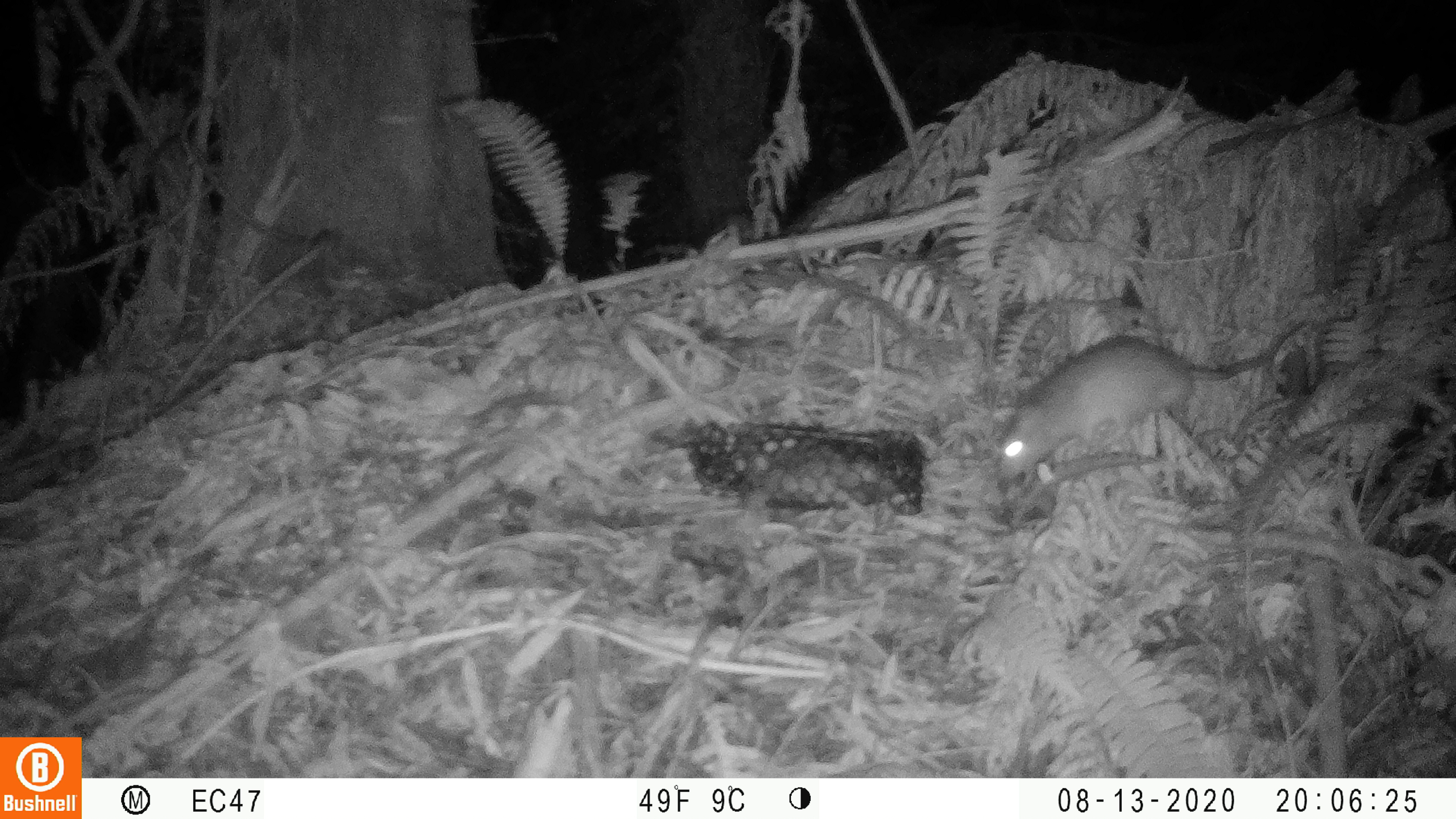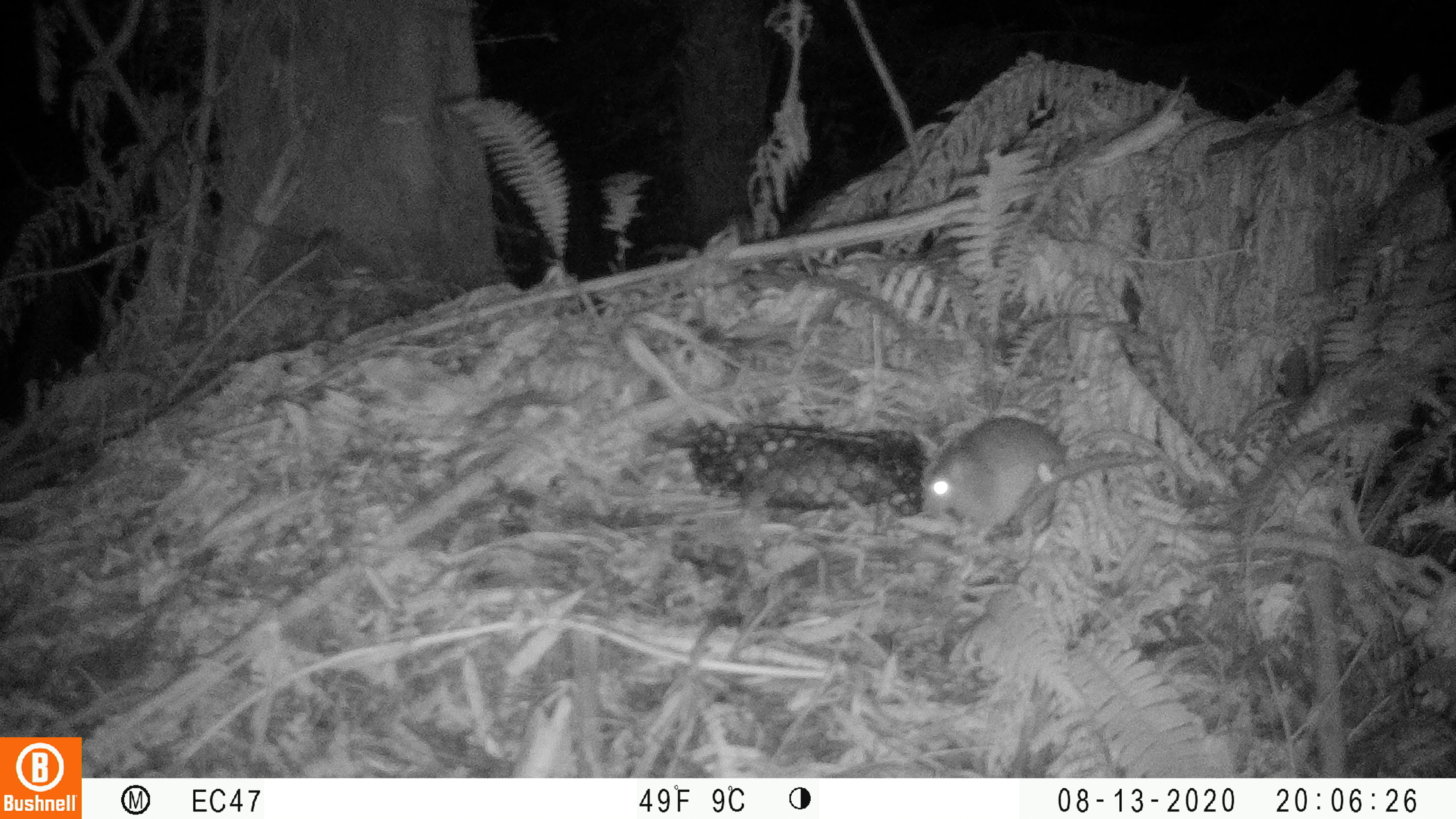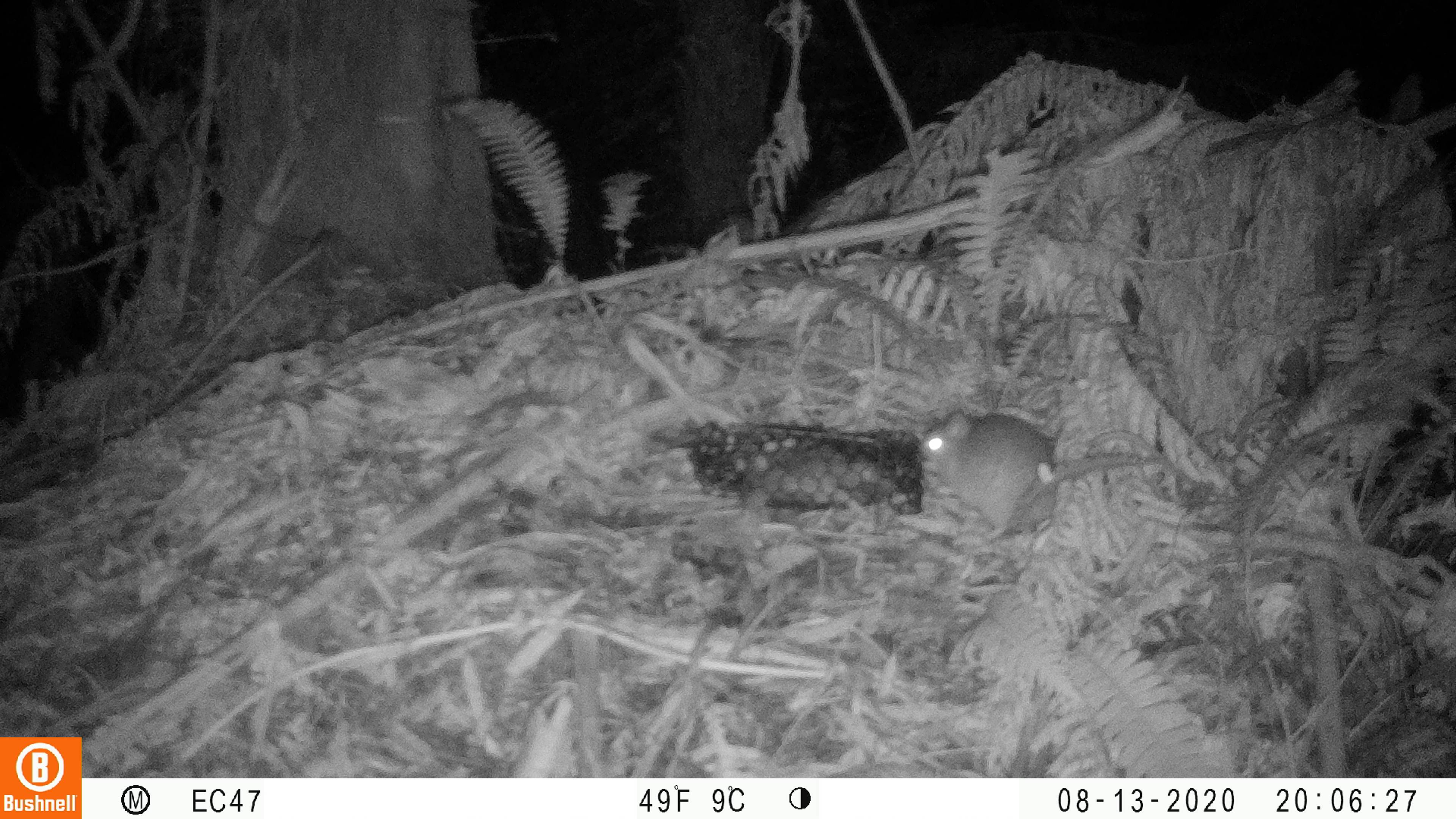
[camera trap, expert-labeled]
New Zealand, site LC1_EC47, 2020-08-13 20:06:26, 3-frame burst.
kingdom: Animalia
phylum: Chordata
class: Mammalia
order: Rodentia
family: Muridae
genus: Rattus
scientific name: Rattus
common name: rat